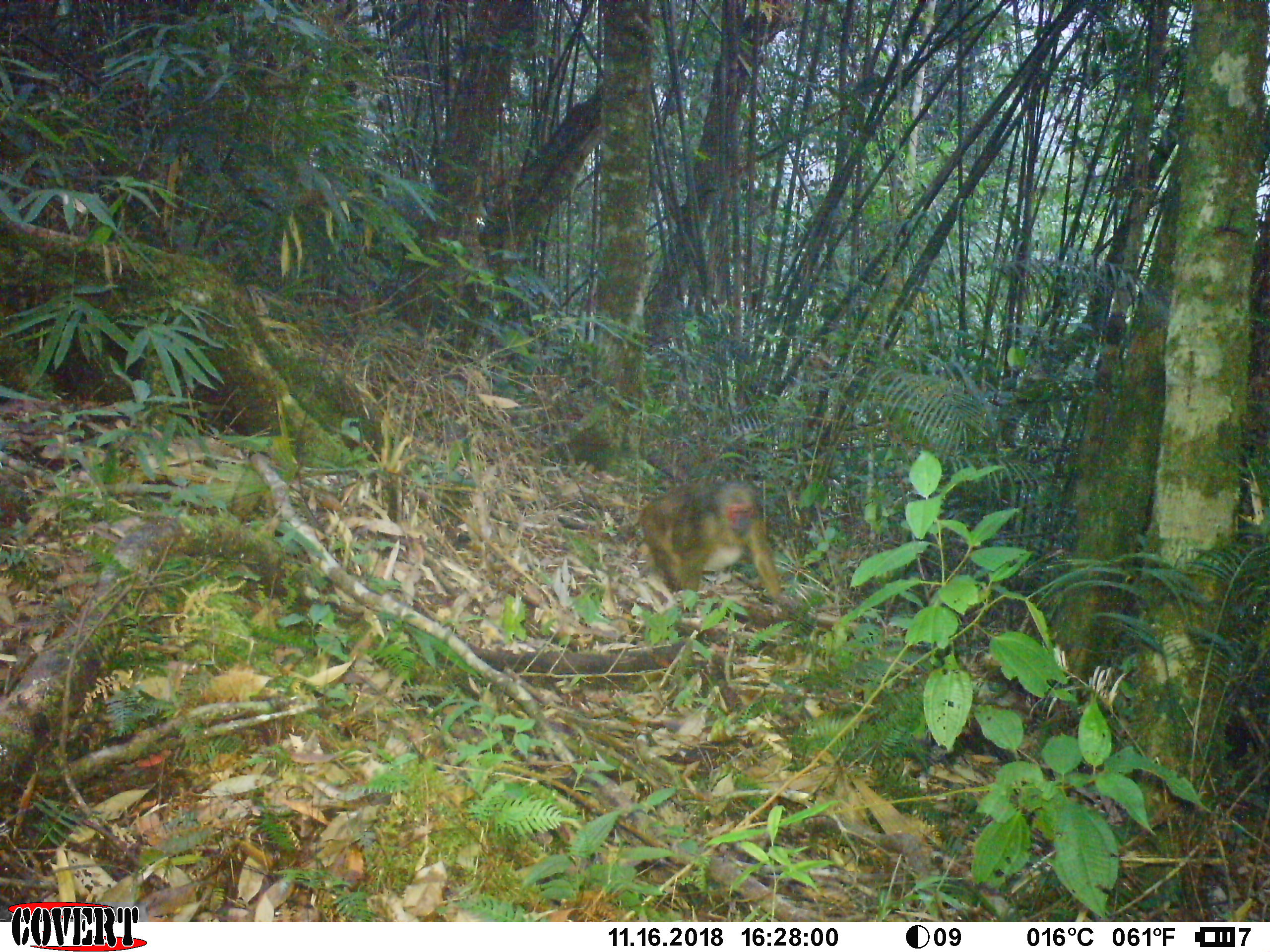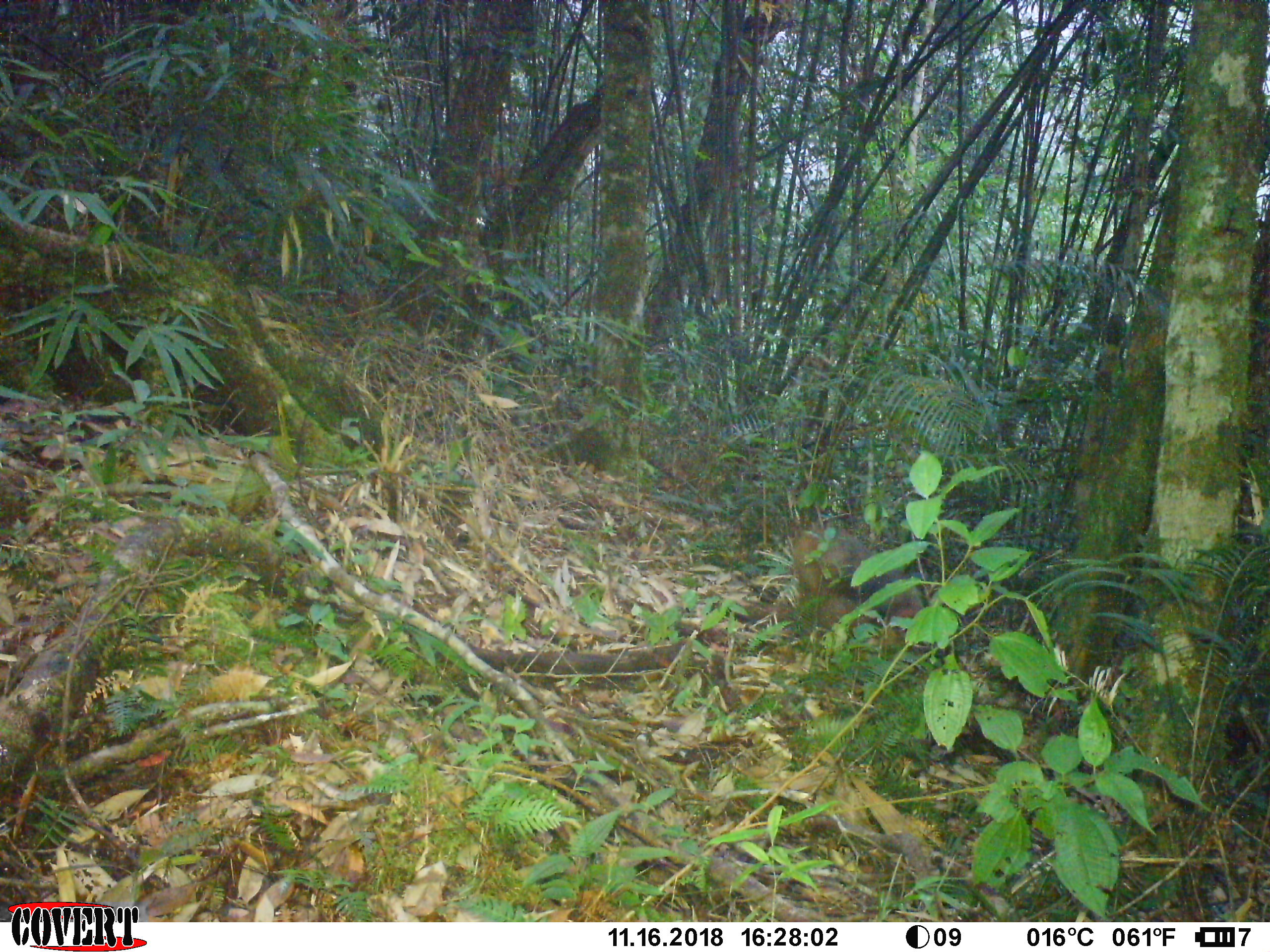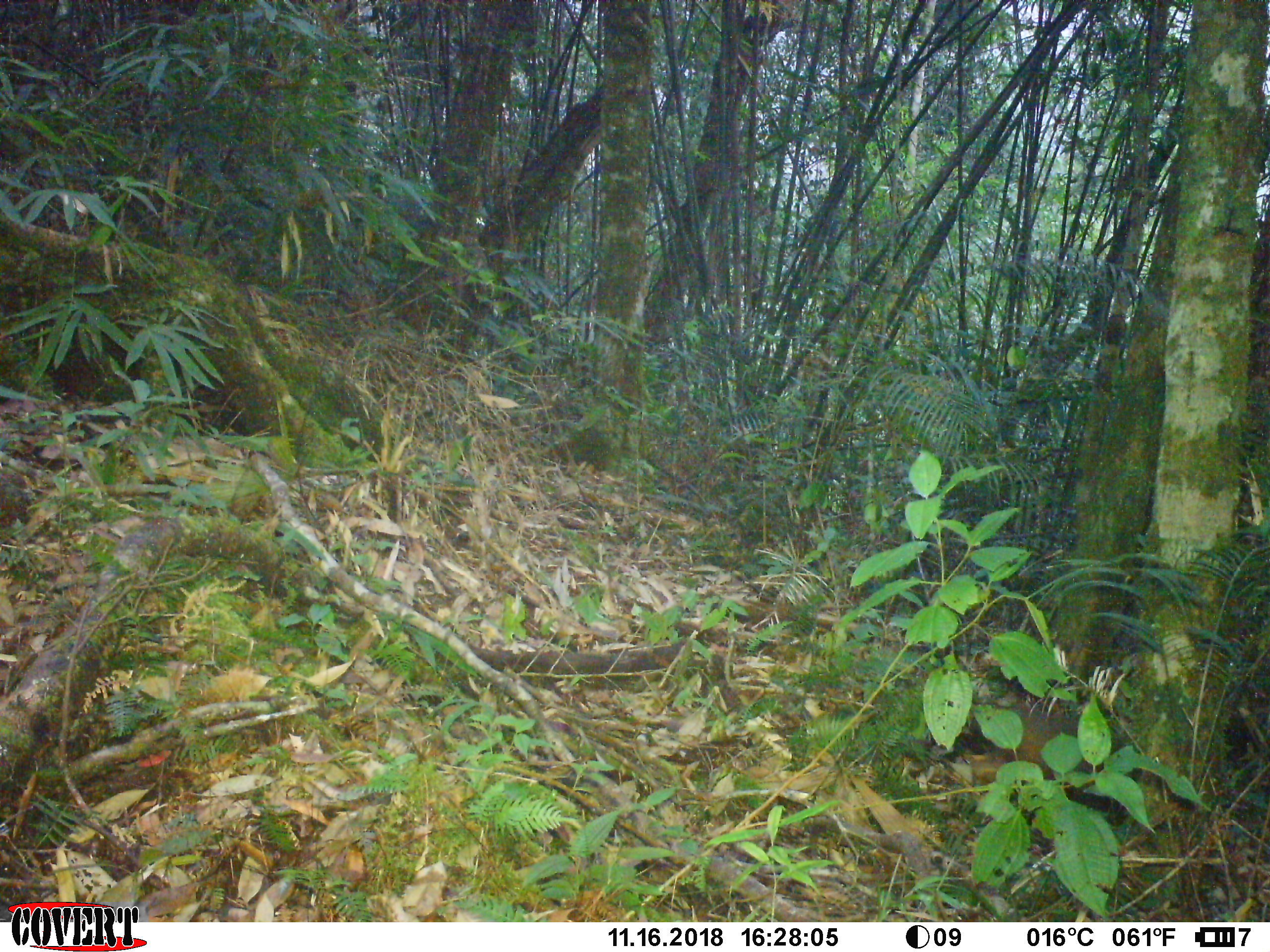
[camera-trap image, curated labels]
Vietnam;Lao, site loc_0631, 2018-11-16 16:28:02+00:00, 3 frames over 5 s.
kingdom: Animalia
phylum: Chordata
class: Mammalia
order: Primates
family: Cercopithecidae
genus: Macaca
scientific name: Macaca arctoides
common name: stump-tailed macaque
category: stump tailed macaque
Stump tailed macaque (stump-tailed macaque) (Macaca arctoides). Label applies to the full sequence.